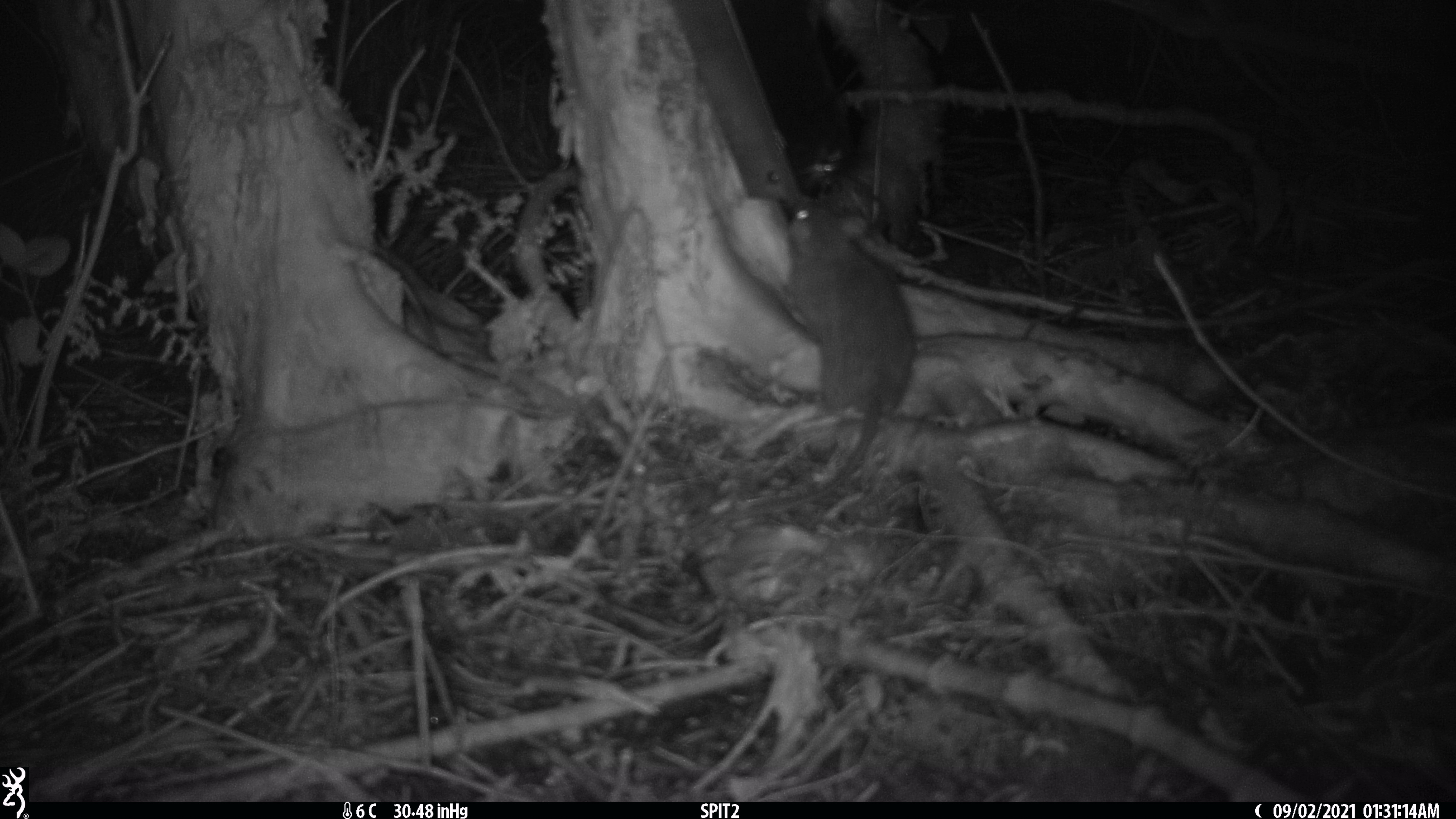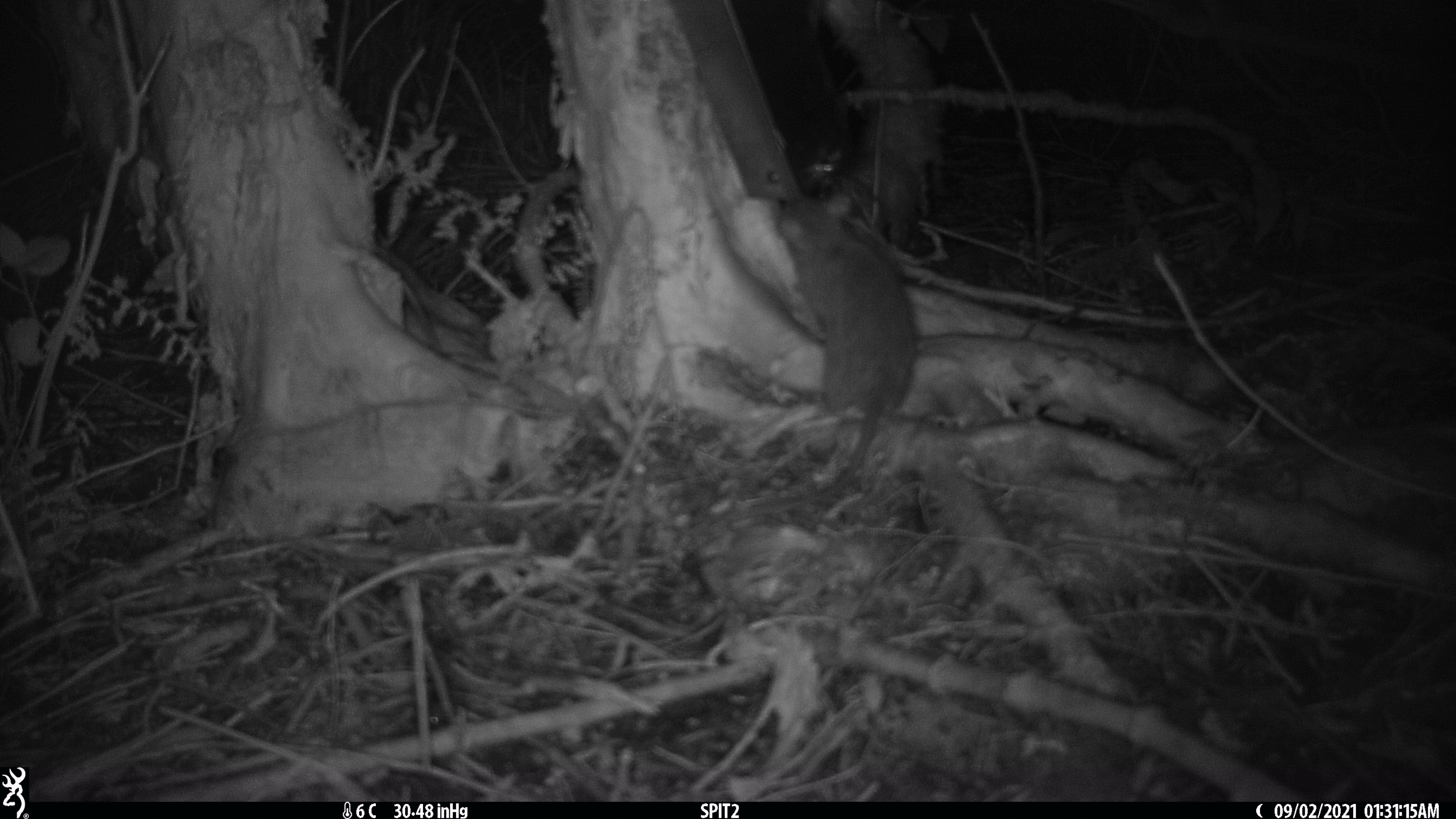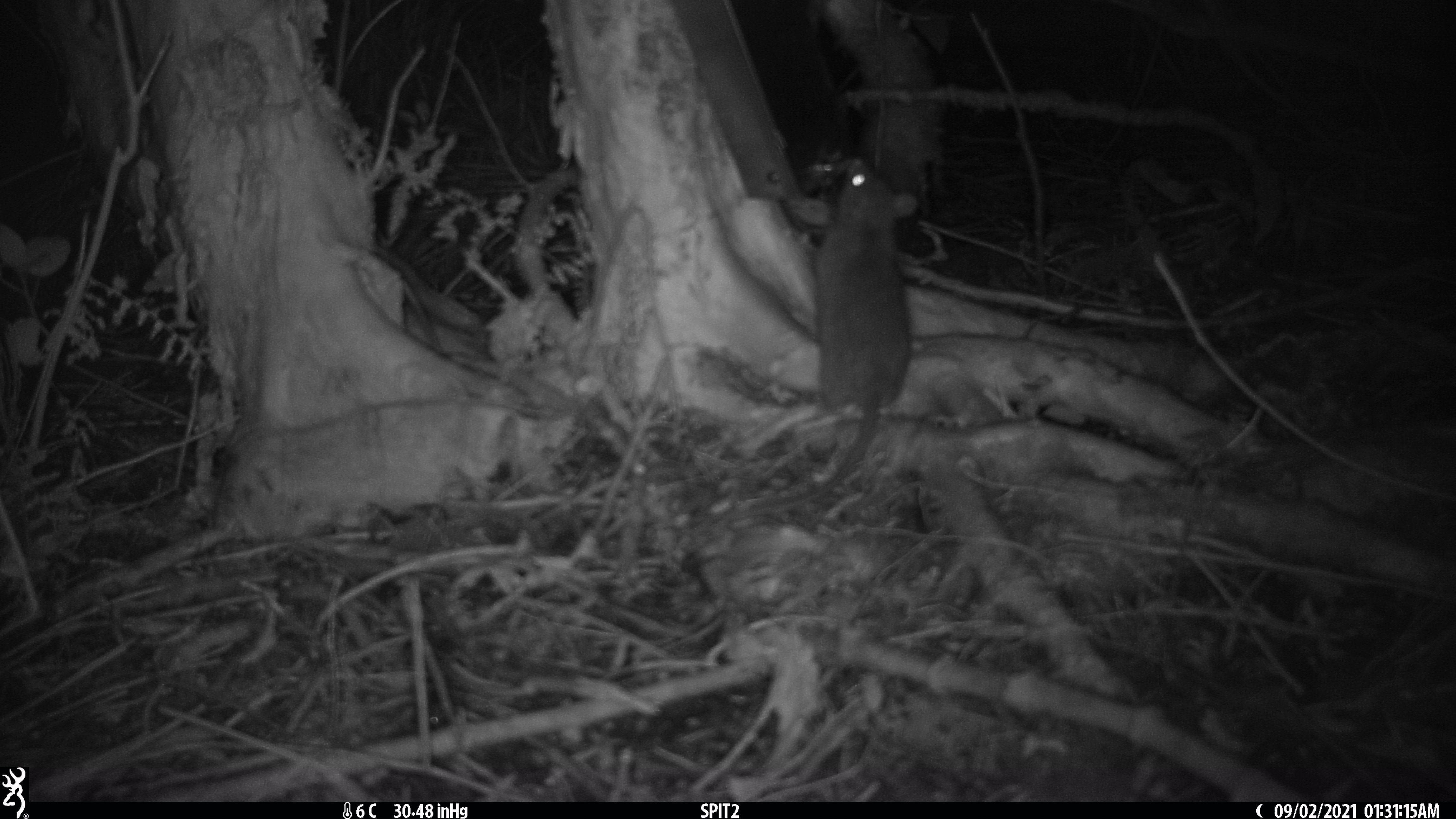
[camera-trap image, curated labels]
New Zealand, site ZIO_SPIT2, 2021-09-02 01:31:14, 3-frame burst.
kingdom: Animalia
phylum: Chordata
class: Mammalia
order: Rodentia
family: Muridae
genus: Rattus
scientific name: Rattus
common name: rat